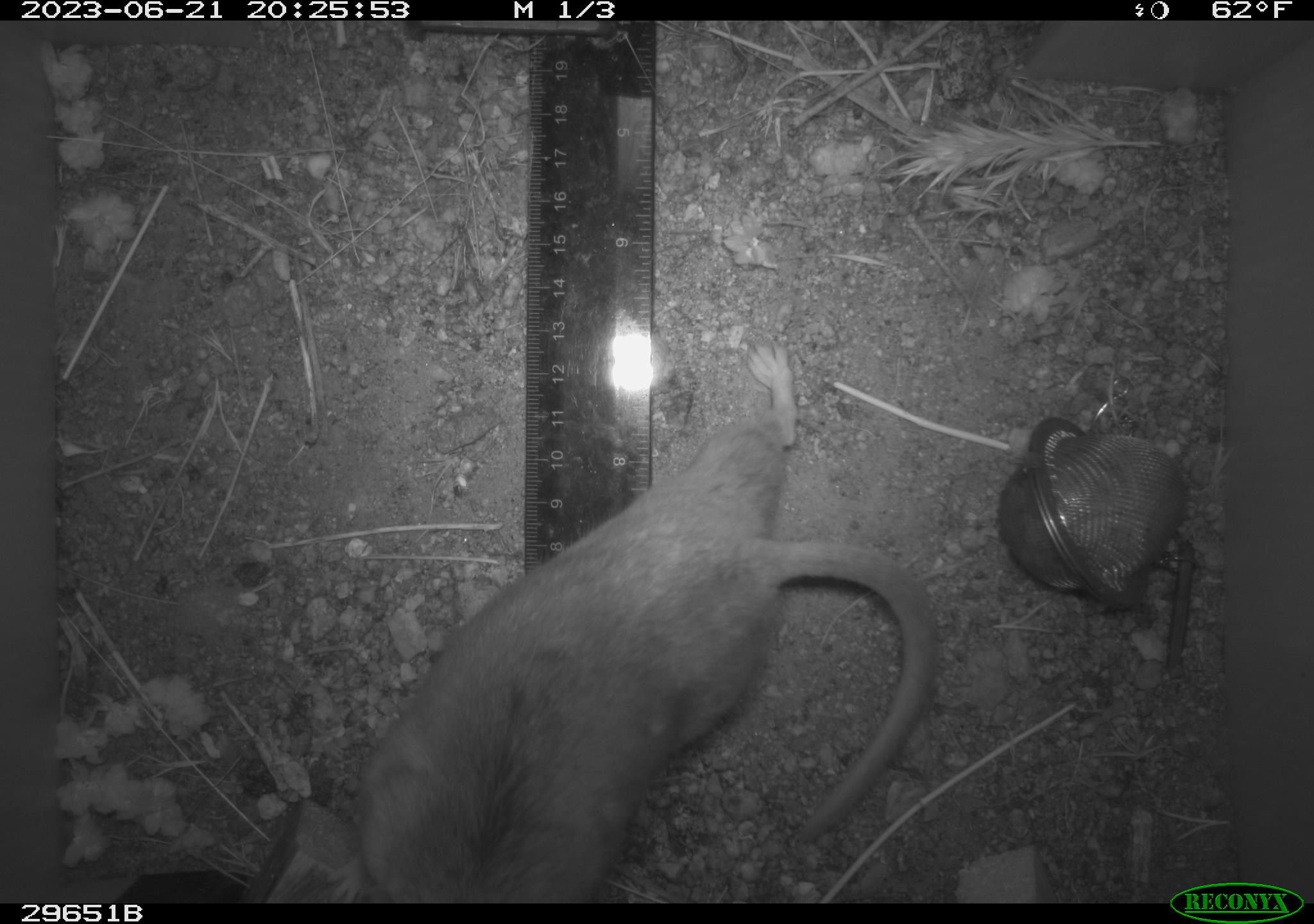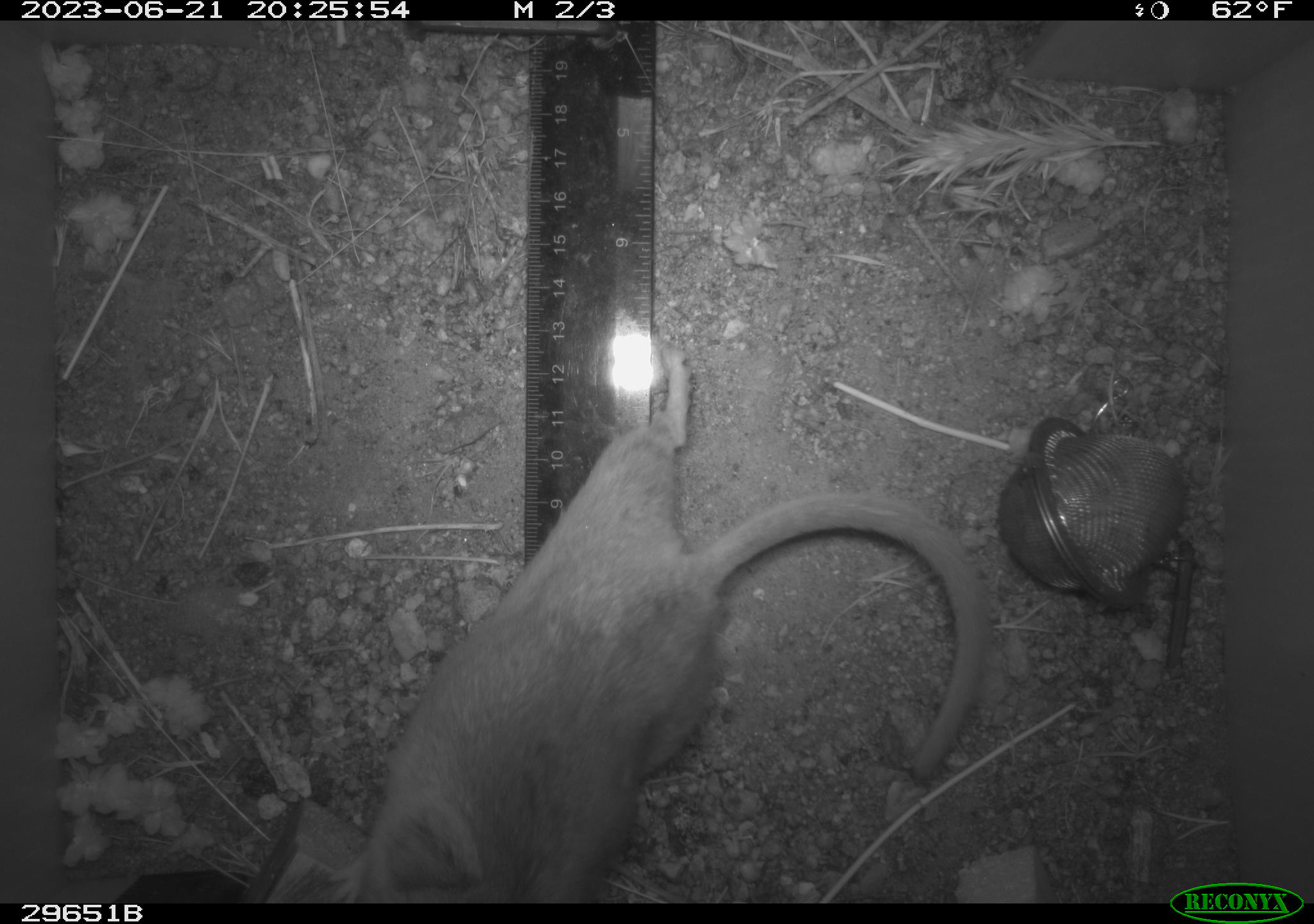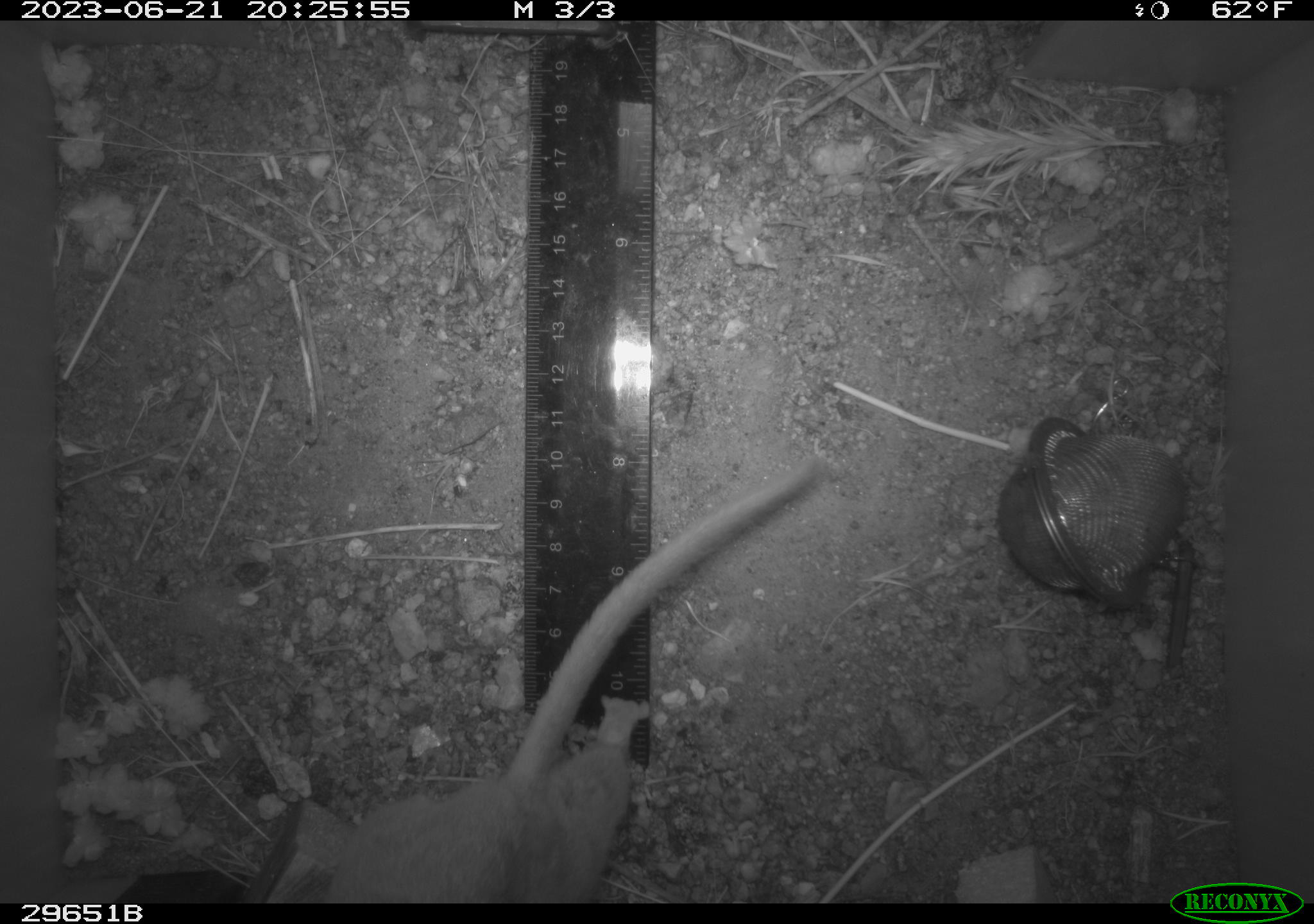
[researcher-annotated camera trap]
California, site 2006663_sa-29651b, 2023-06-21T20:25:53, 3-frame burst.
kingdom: Animalia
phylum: Chordata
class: Mammalia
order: Rodentia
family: Cricetidae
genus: Neotoma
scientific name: Neotoma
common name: pack rat or woodrat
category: neotoma species